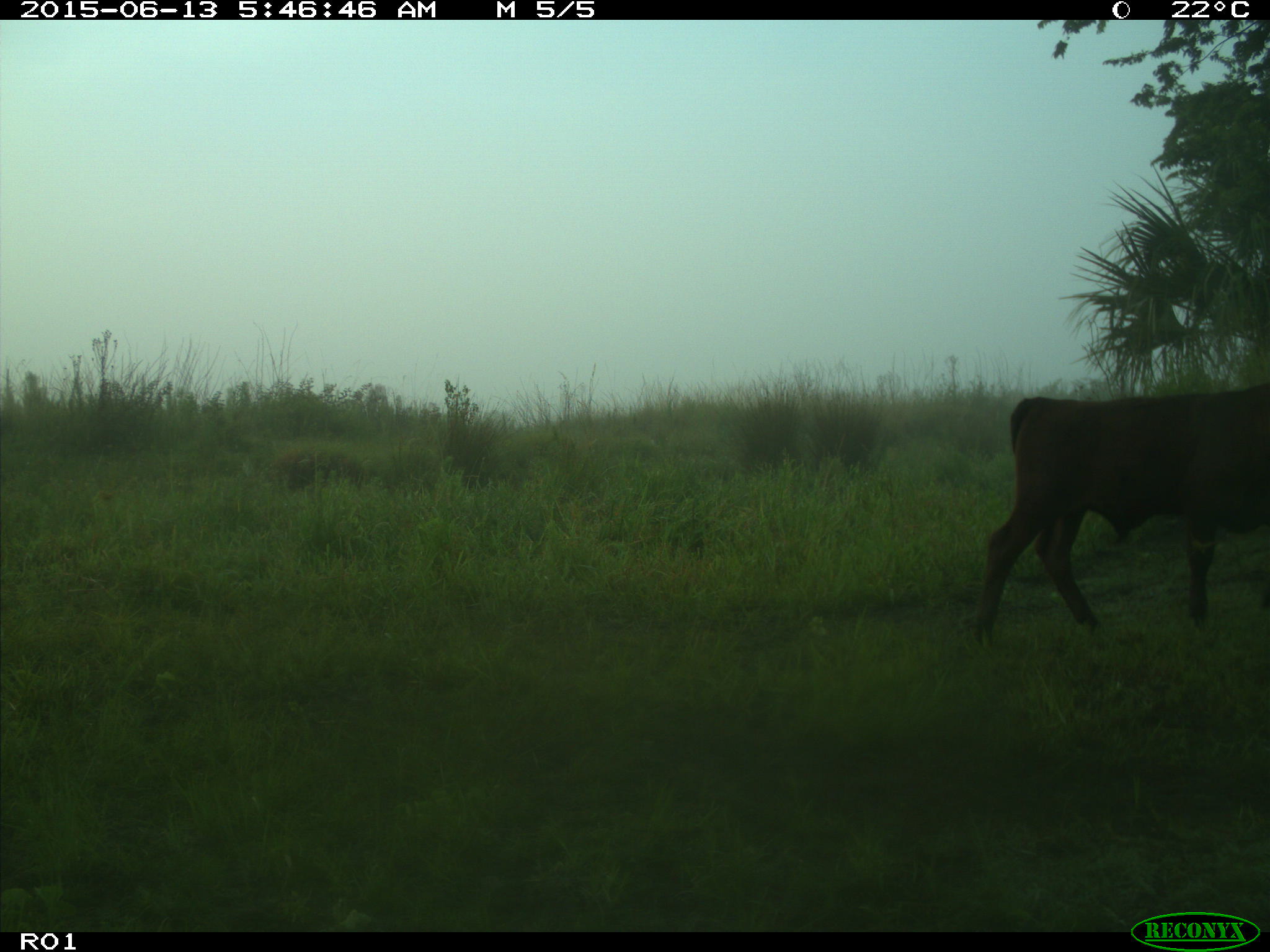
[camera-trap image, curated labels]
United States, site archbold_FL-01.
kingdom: Animalia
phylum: Chordata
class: Mammalia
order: Artiodactyla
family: Bovidae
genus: Bos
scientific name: Bos taurus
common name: domestic cow